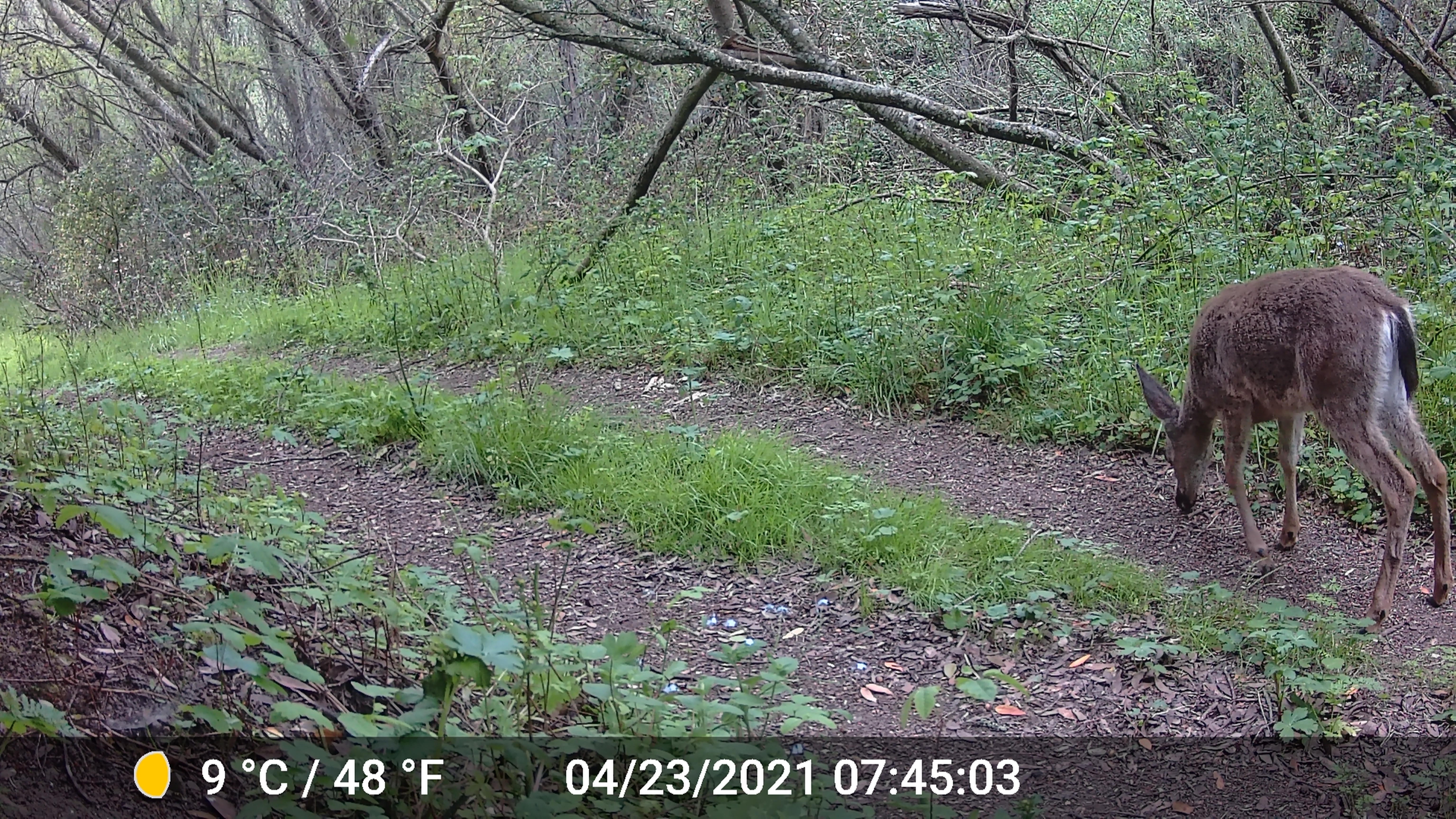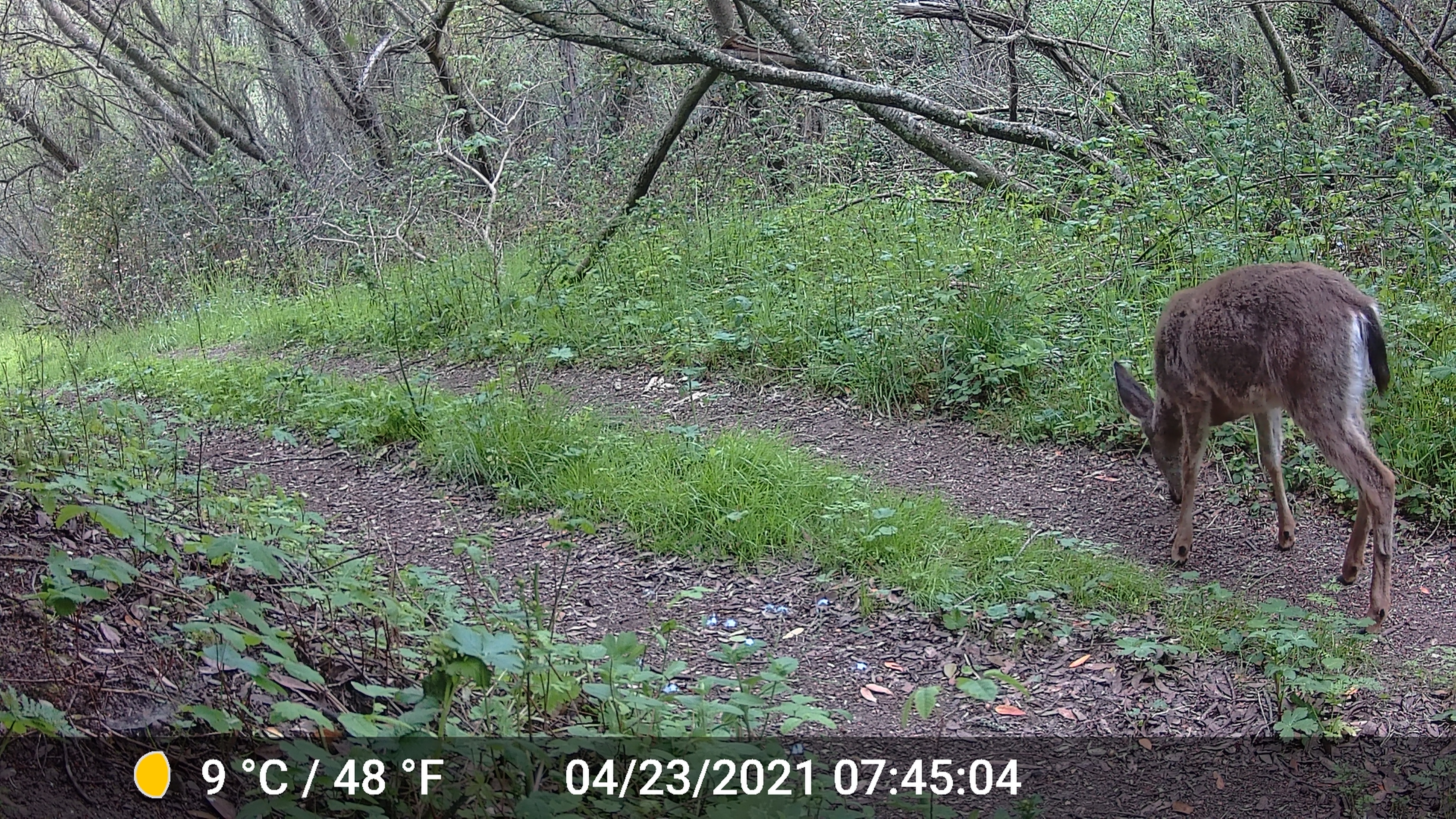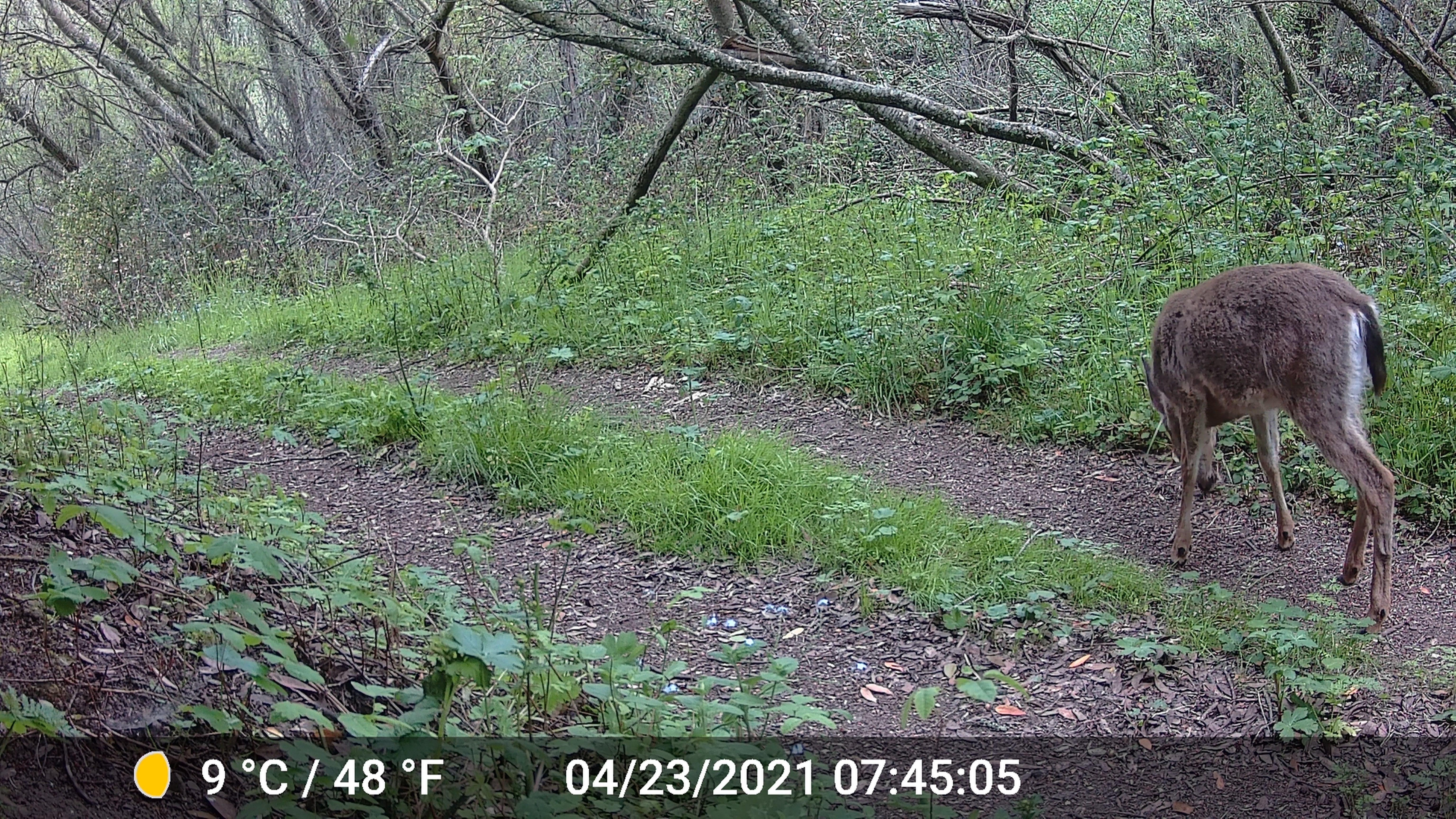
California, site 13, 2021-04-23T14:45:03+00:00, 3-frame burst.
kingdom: Animalia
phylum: Chordata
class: Mammalia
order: Artiodactyla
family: Cervidae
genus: Odocoileus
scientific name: Odocoileus hemionus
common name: mule deer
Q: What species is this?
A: Mule deer (Odocoileus hemionus).